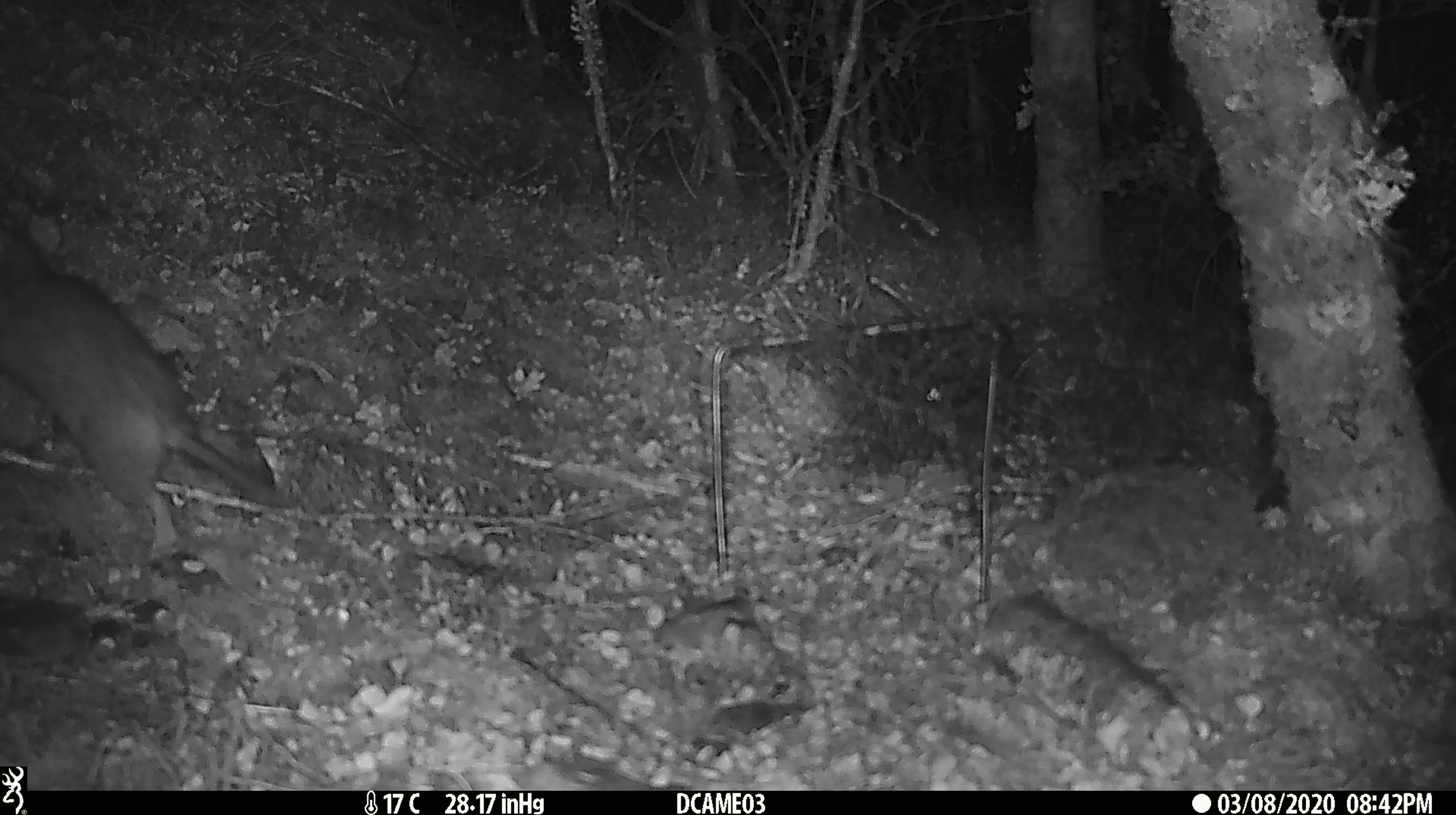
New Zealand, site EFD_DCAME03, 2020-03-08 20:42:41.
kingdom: Animalia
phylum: Chordata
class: Mammalia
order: Rodentia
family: Muridae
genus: Rattus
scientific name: Rattus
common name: rat